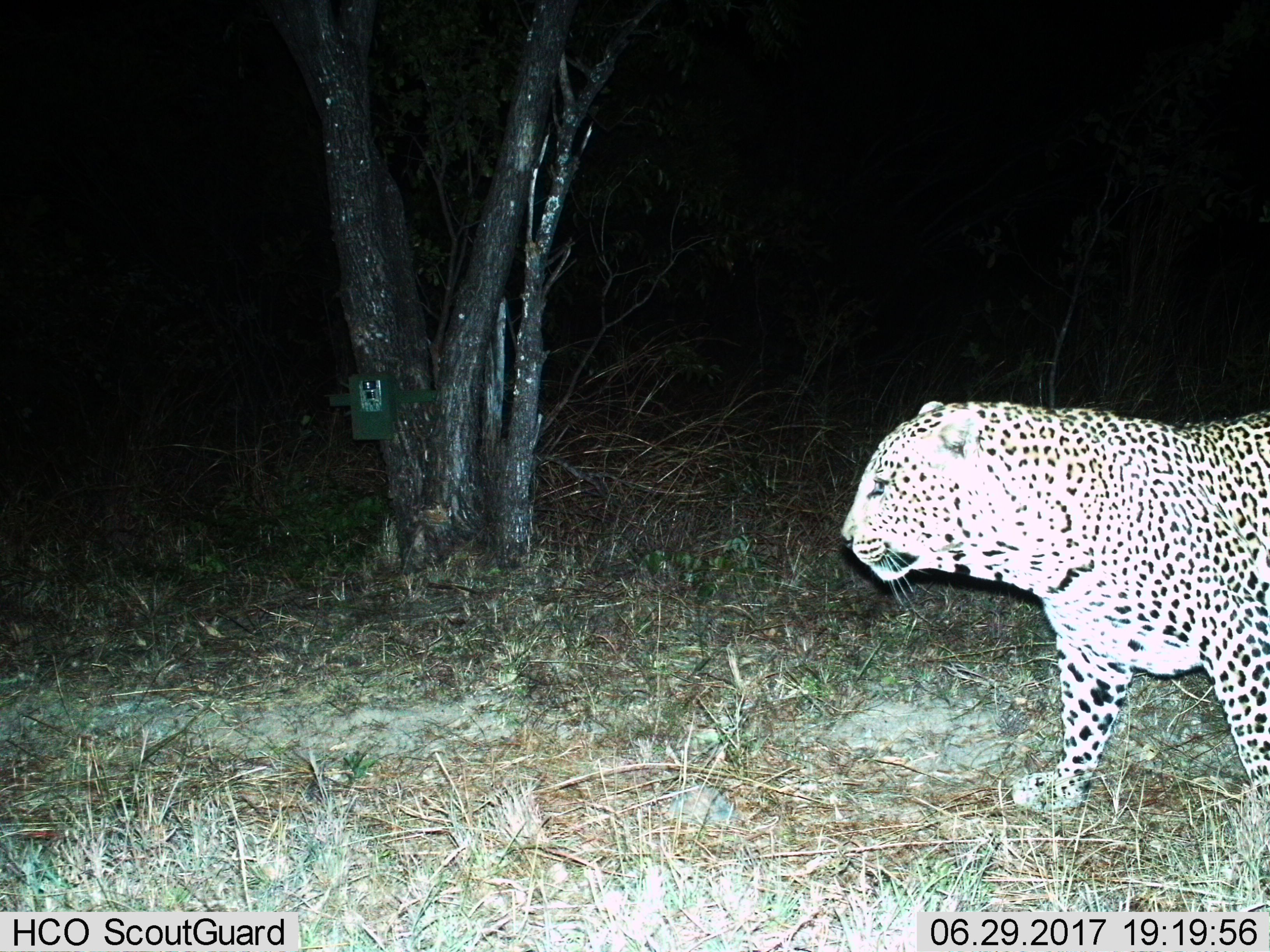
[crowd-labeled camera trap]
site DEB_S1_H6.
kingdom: Animalia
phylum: Chordata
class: Mammalia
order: Carnivora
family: Felidae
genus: Panthera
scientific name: Panthera pardus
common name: leopard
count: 1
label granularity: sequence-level